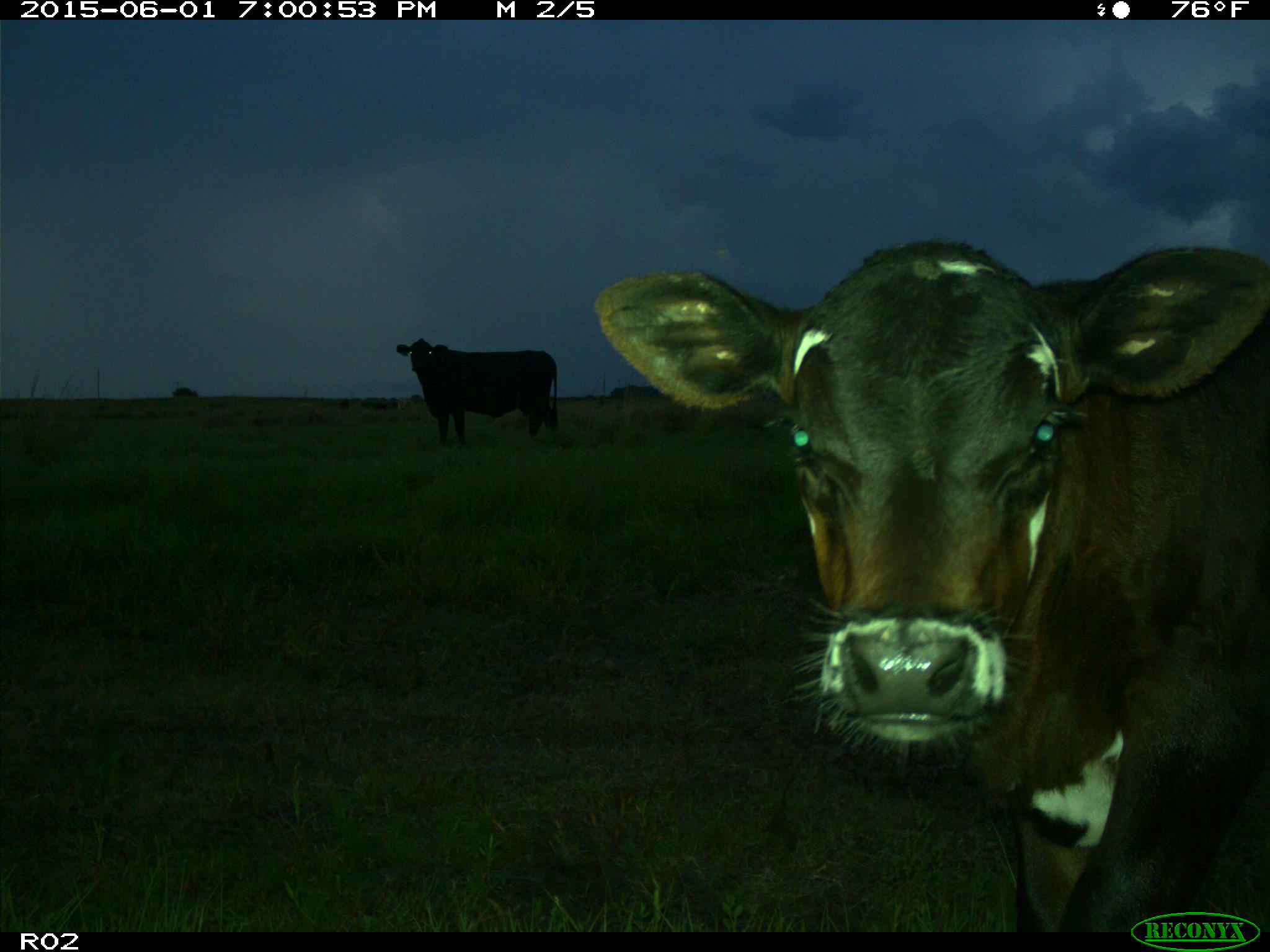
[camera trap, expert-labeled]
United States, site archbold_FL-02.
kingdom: Animalia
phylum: Chordata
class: Mammalia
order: Artiodactyla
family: Bovidae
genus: Bos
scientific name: Bos taurus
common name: domestic cow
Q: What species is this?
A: Bos taurus (domestic cow).